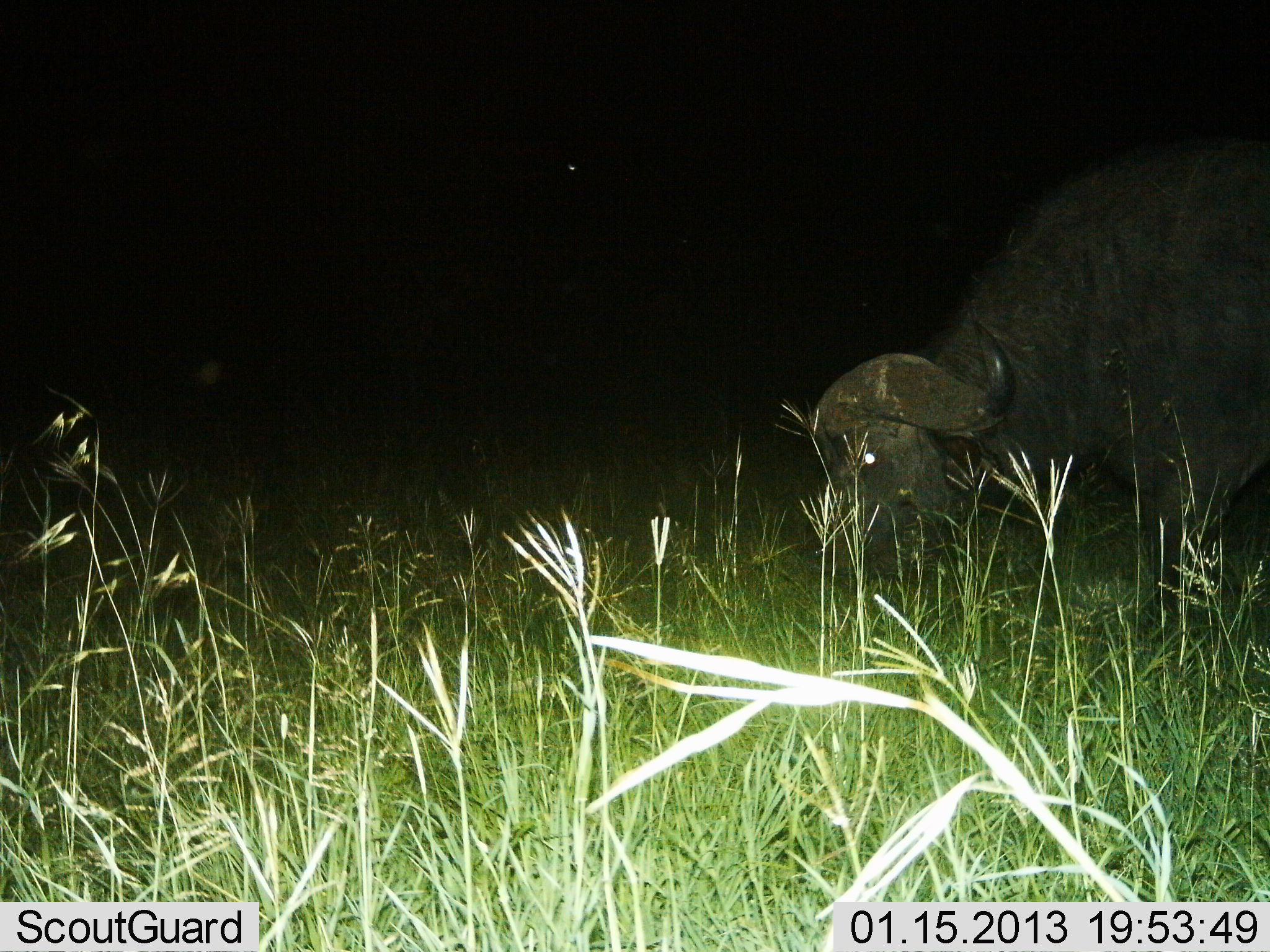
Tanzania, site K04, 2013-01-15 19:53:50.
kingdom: Animalia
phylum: Chordata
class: Mammalia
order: Artiodactyla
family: Bovidae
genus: Syncerus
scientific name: Syncerus caffer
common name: cape buffalo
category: buffalo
Buffalo (cape buffalo) (Syncerus caffer), count 1. Behavior (volunteer vote fractions): standing 25%, resting 0%, moving 0%, interacting 0%. Young present (vote fraction): 0%. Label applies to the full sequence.